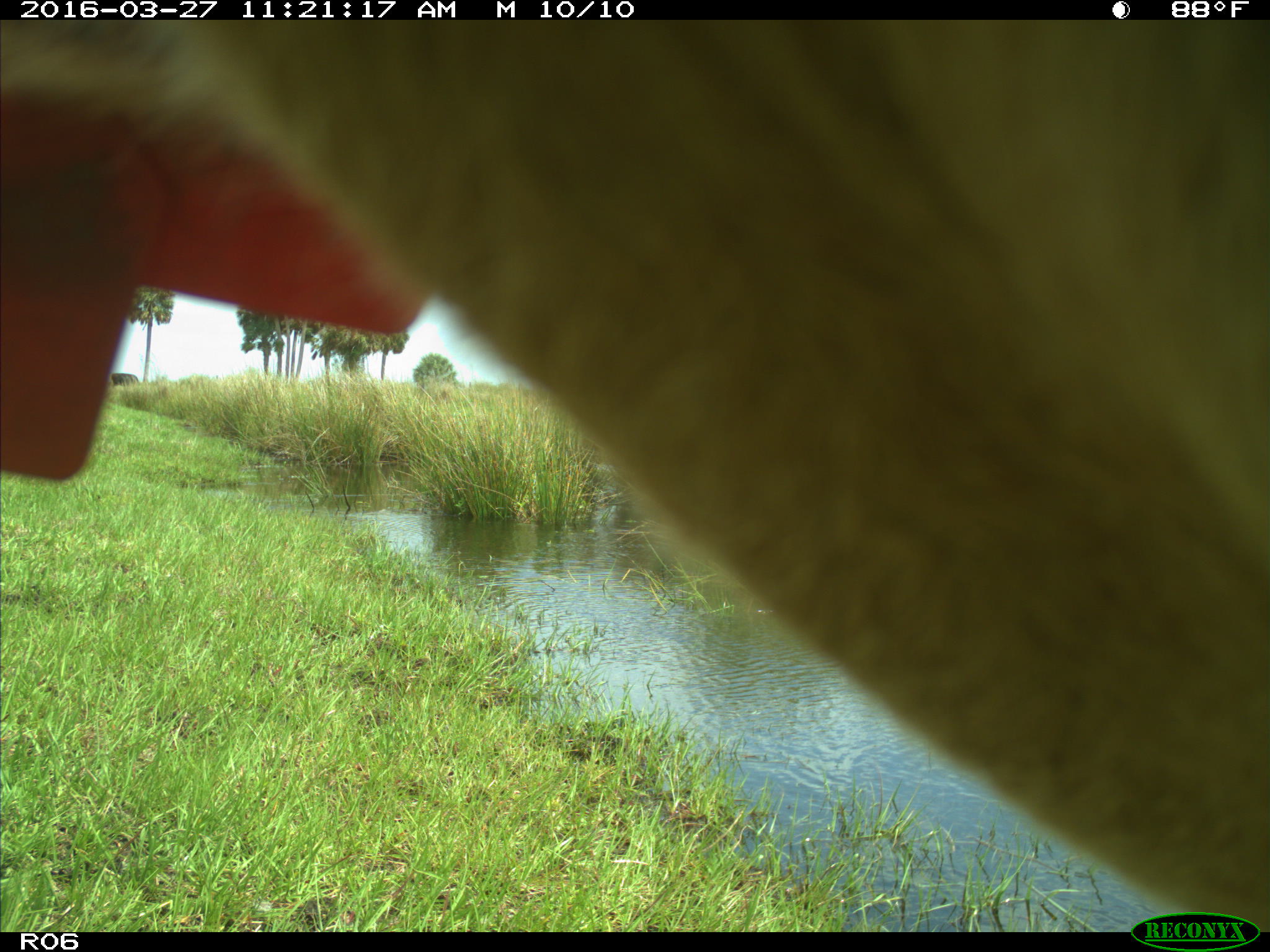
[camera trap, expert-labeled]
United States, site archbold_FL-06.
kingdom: Animalia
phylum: Chordata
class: Mammalia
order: Artiodactyla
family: Bovidae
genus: Bos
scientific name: Bos taurus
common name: domestic cow